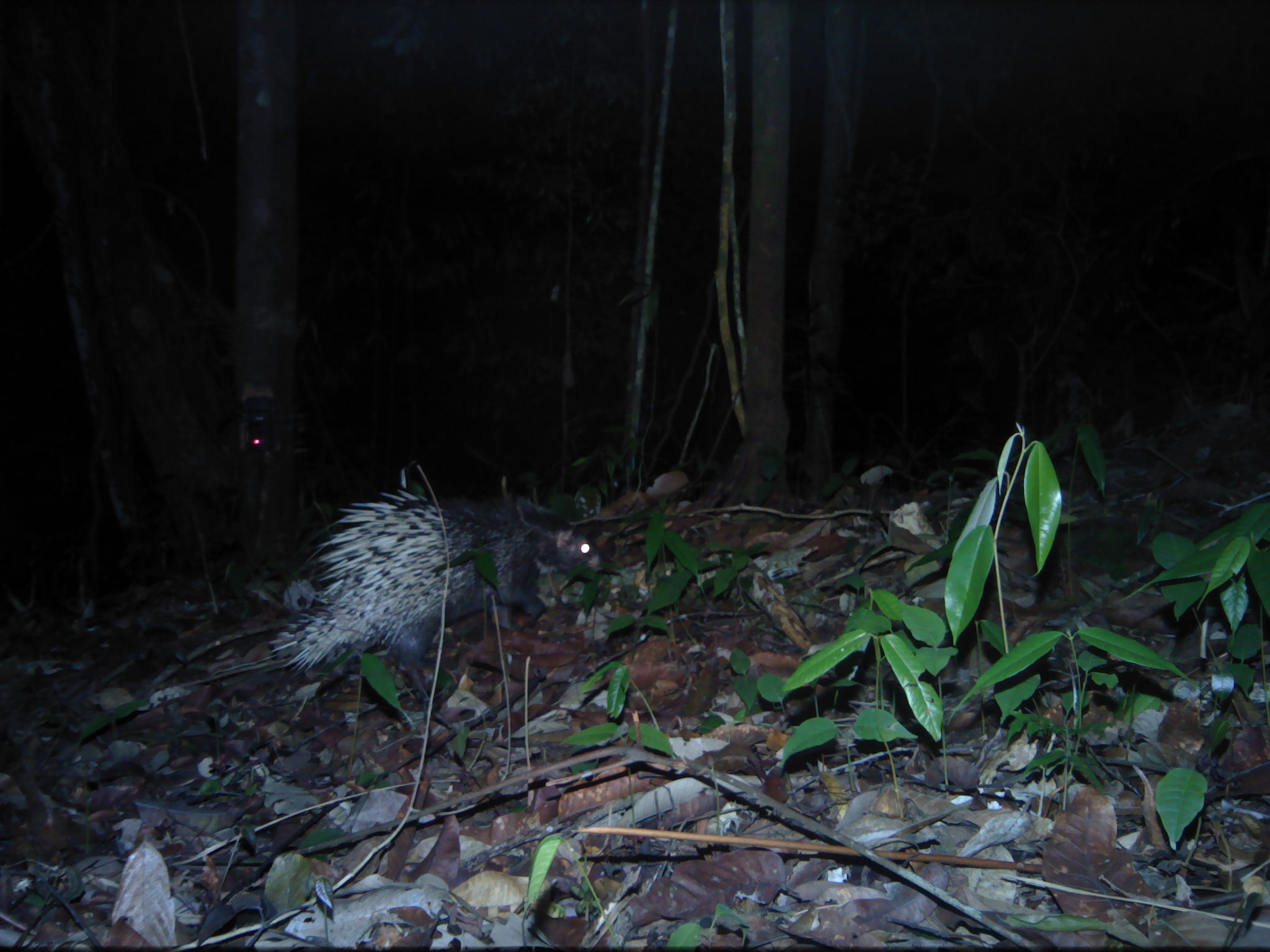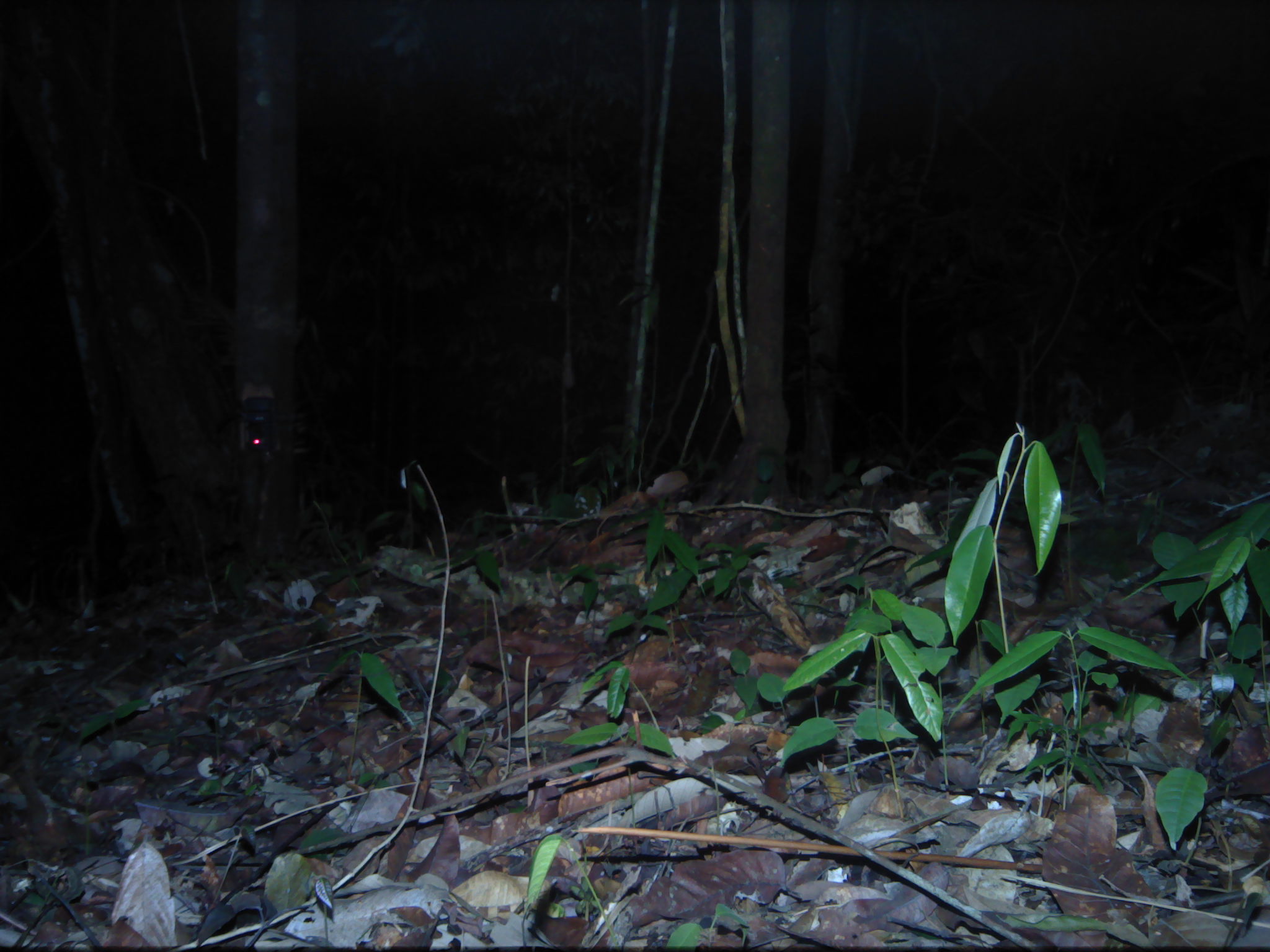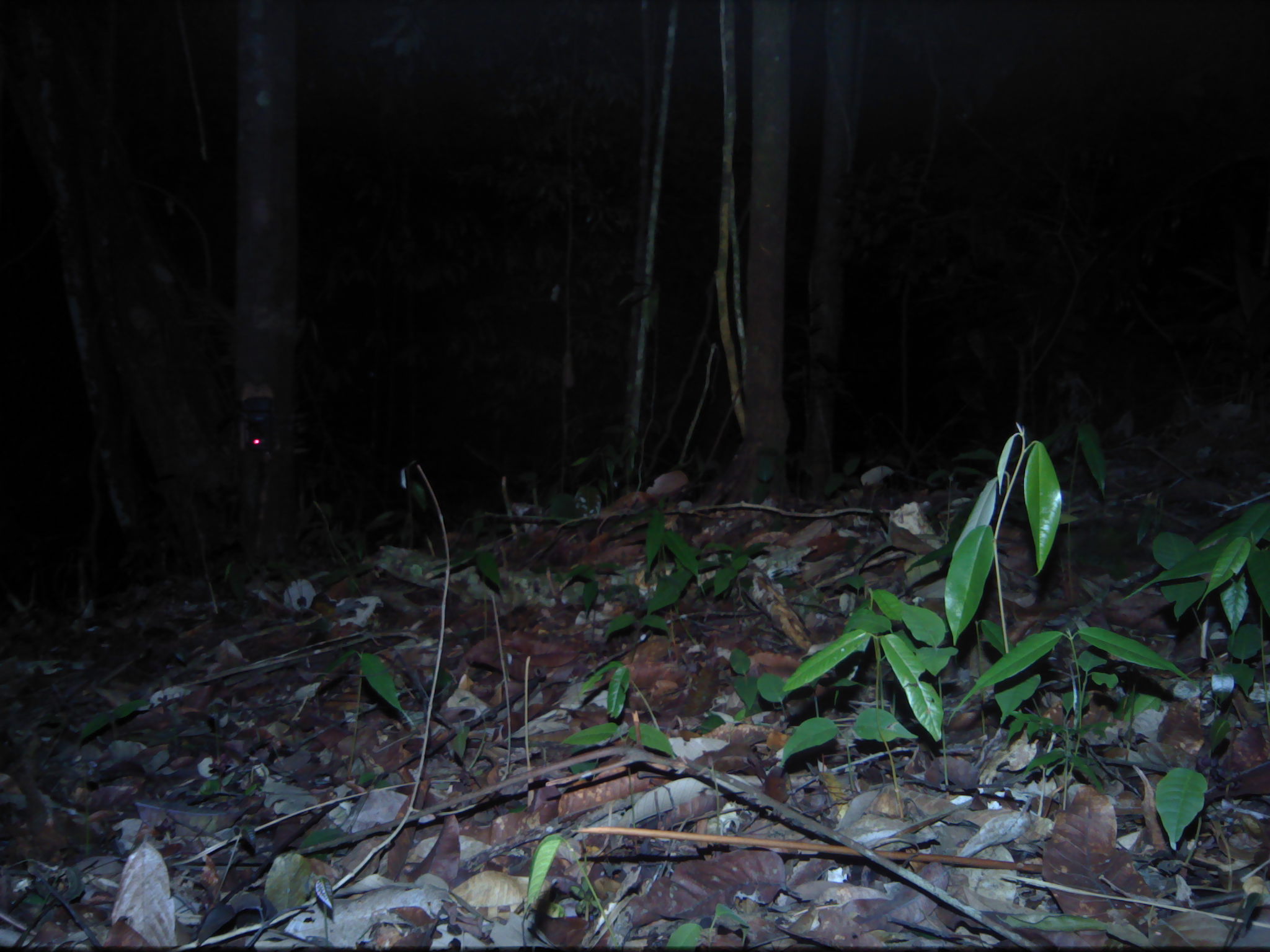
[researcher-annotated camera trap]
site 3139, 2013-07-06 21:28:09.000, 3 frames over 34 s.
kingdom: Animalia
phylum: Chordata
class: Mammalia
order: Rodentia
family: Hystricidae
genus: Hystrix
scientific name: Hystrix brachyura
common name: east asian porcupine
Hystrix brachyura (east asian porcupine), count 1.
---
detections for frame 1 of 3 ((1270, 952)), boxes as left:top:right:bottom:
hystrix brachyura: 257:465:619:758